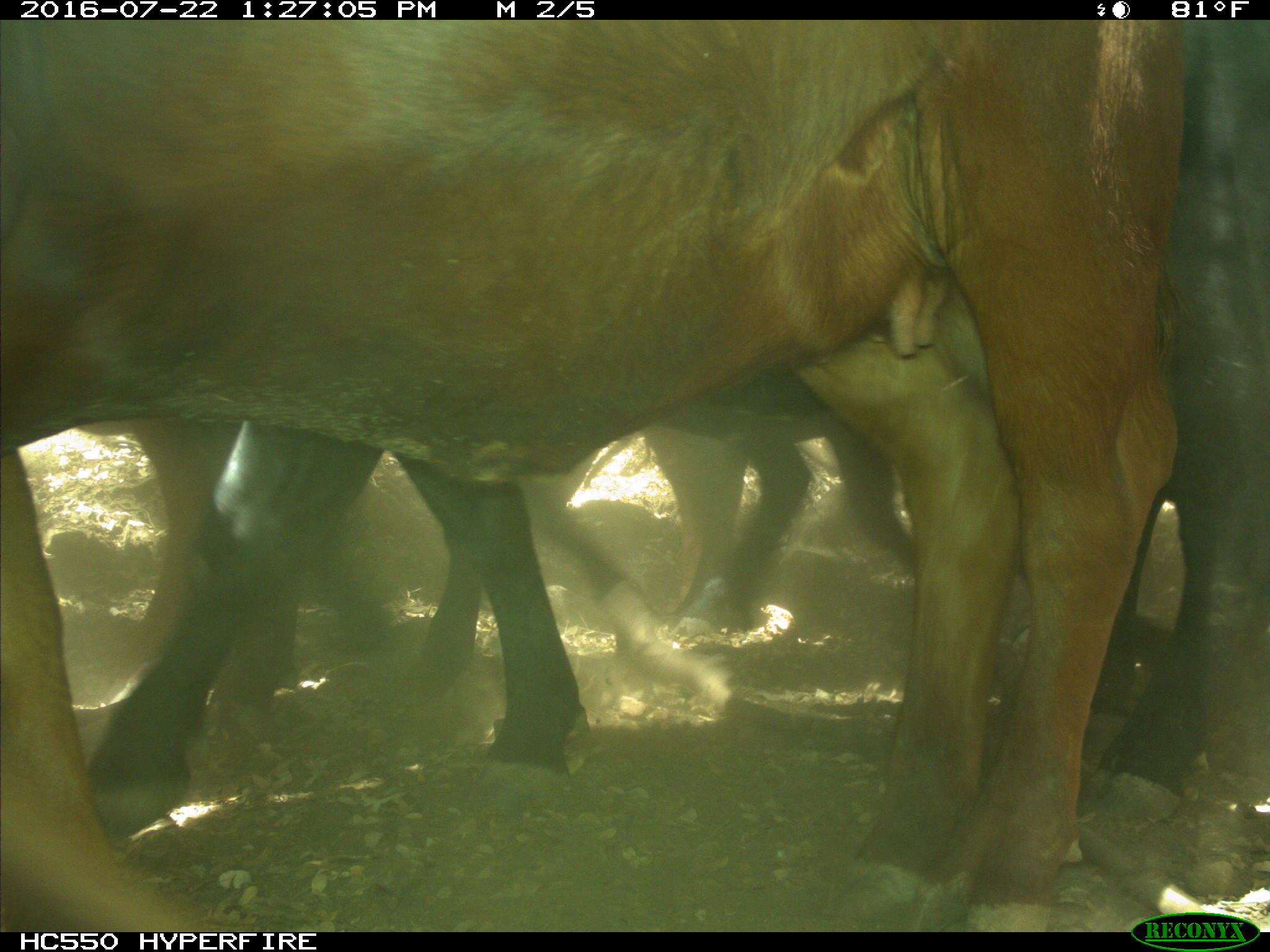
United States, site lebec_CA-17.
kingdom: Animalia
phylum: Chordata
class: Mammalia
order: Artiodactyla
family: Bovidae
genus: Bos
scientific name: Bos taurus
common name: domestic cow